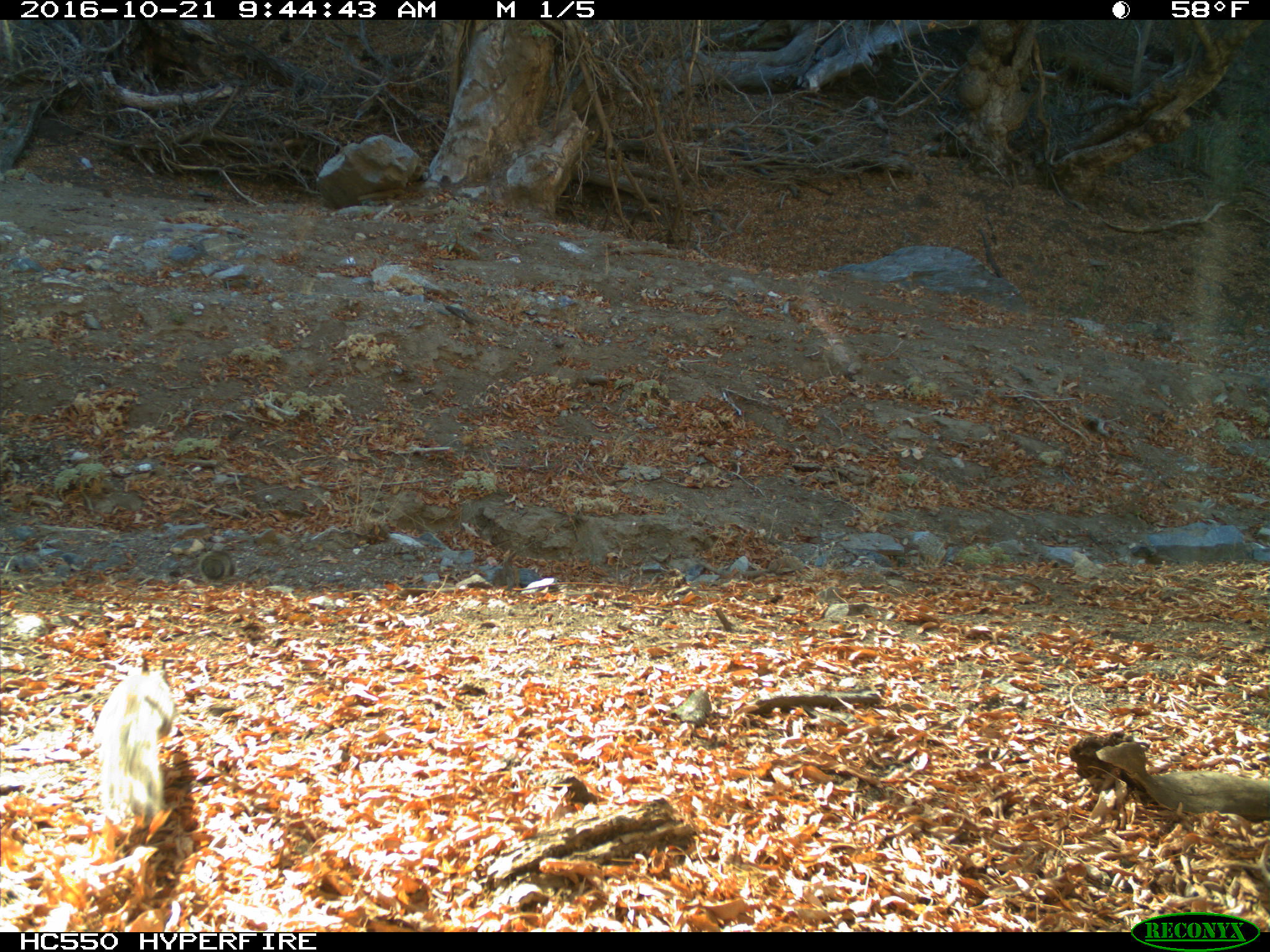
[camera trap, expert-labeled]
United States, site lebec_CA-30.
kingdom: Animalia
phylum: Chordata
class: Mammalia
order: Rodentia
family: Sciuridae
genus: Otospermophilus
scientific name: Otospermophilus beecheyi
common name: california ground squirrel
Otospermophilus beecheyi (california ground squirrel).